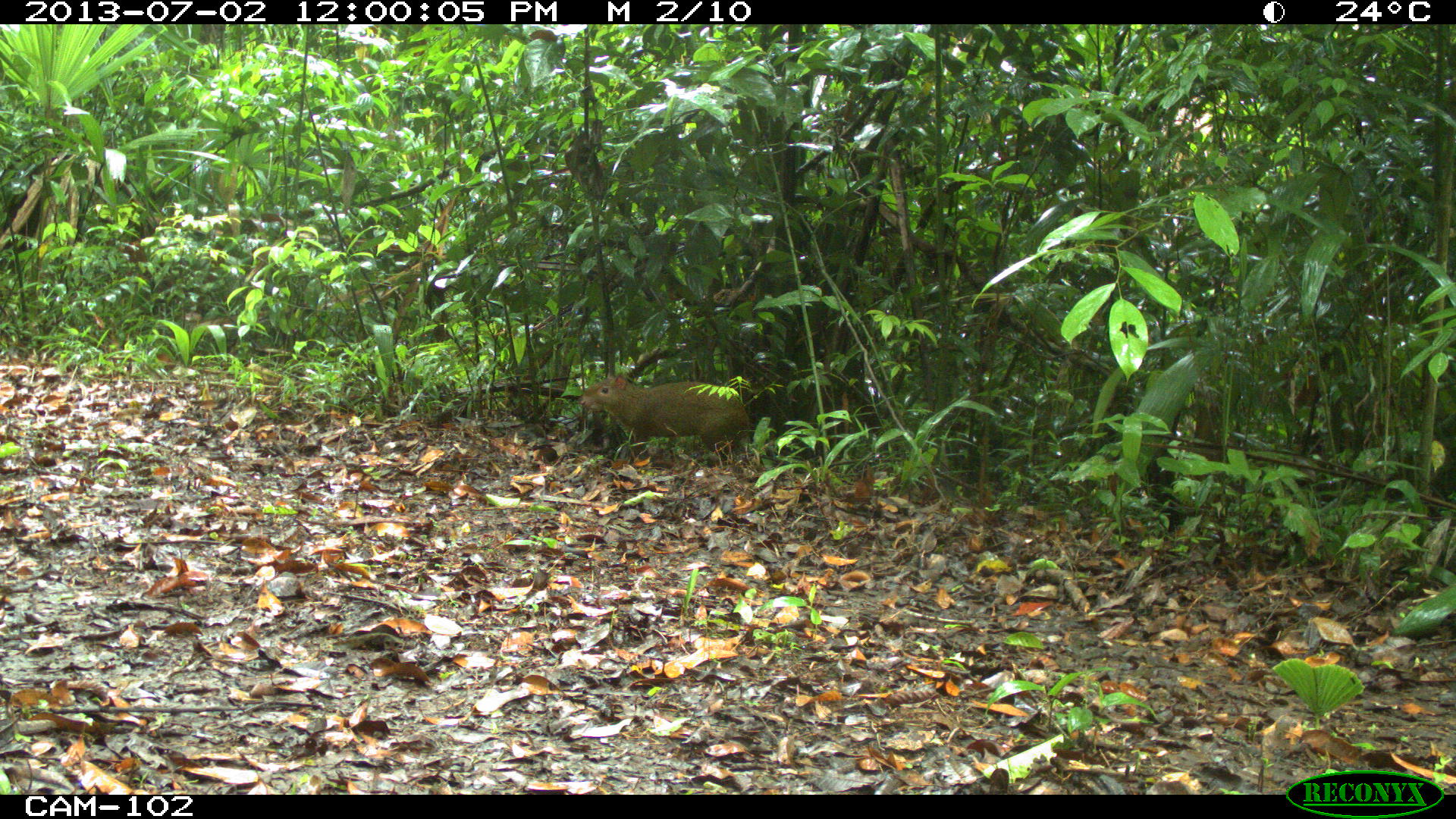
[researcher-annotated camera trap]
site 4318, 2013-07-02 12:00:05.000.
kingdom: Animalia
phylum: Chordata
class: Mammalia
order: Rodentia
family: Dasyproctidae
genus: Dasyprocta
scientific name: Dasyprocta punctata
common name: central american agouti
Dasyprocta punctata (central american agouti), count 1.